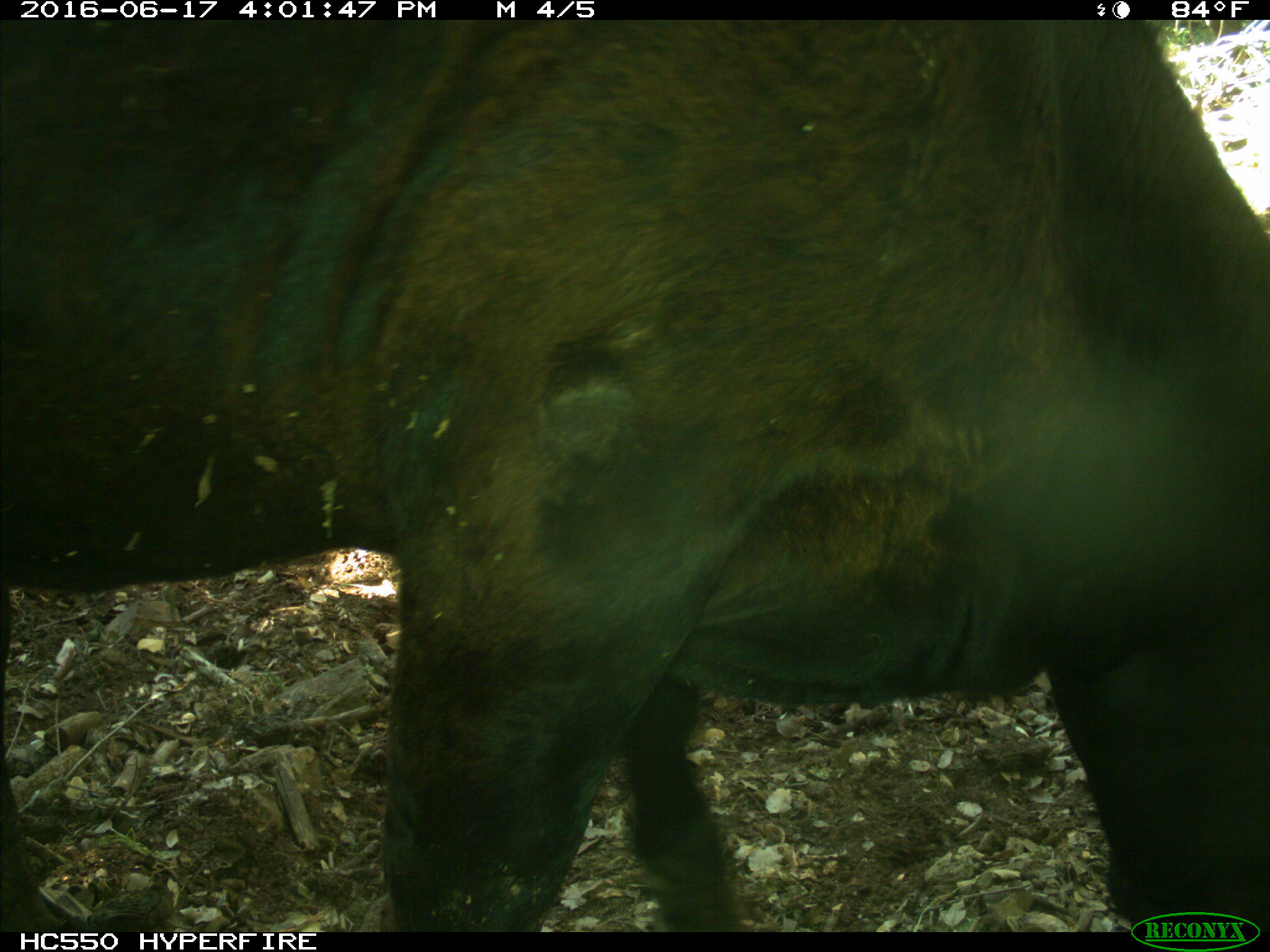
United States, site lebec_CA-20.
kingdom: Animalia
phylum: Chordata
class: Mammalia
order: Artiodactyla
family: Bovidae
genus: Bos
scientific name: Bos taurus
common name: domestic cow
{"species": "Bos taurus (domestic cow)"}